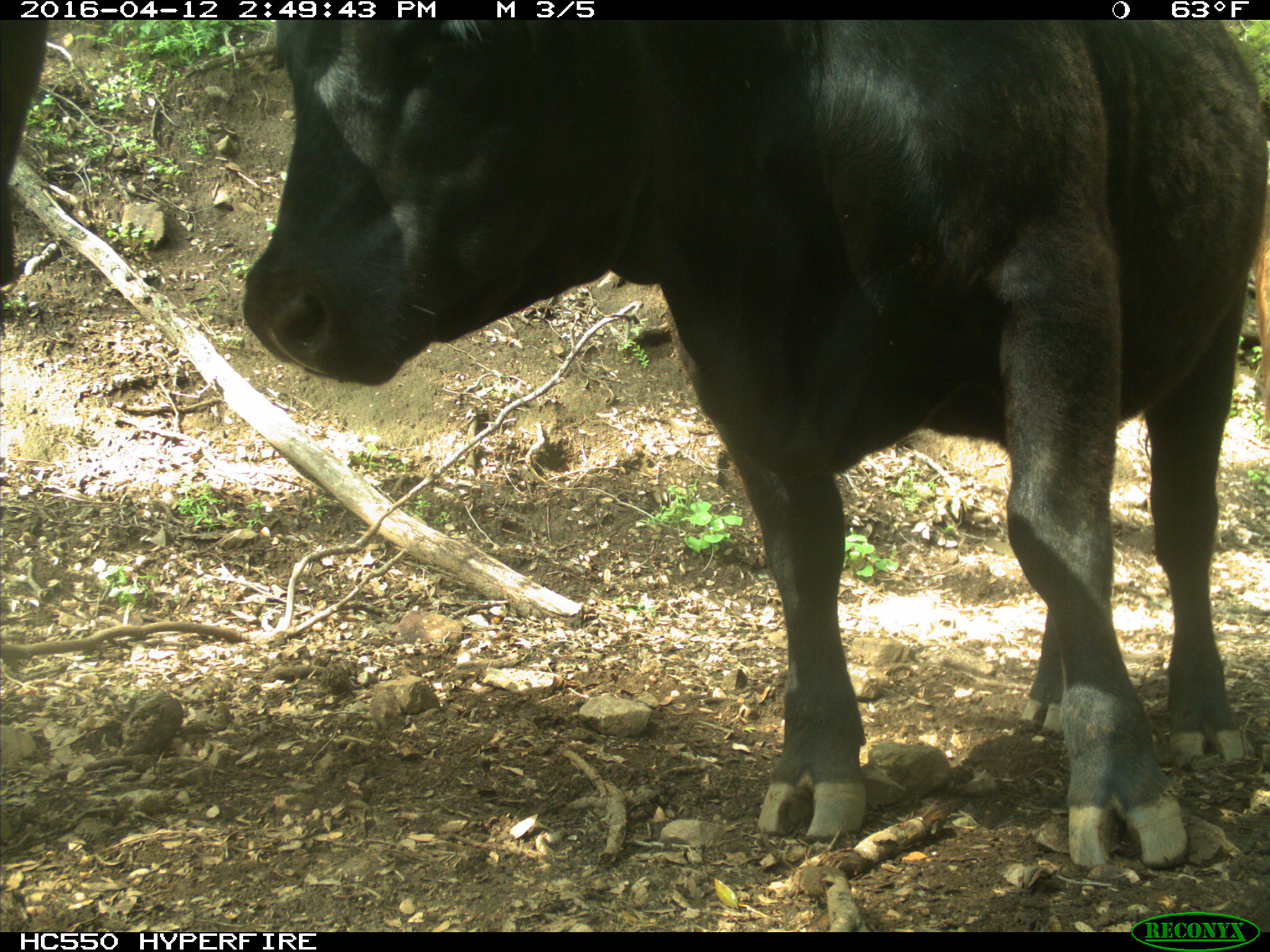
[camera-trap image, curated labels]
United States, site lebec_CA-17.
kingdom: Animalia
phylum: Chordata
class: Mammalia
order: Artiodactyla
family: Bovidae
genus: Bos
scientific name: Bos taurus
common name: domestic cow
Bos taurus (domestic cow).